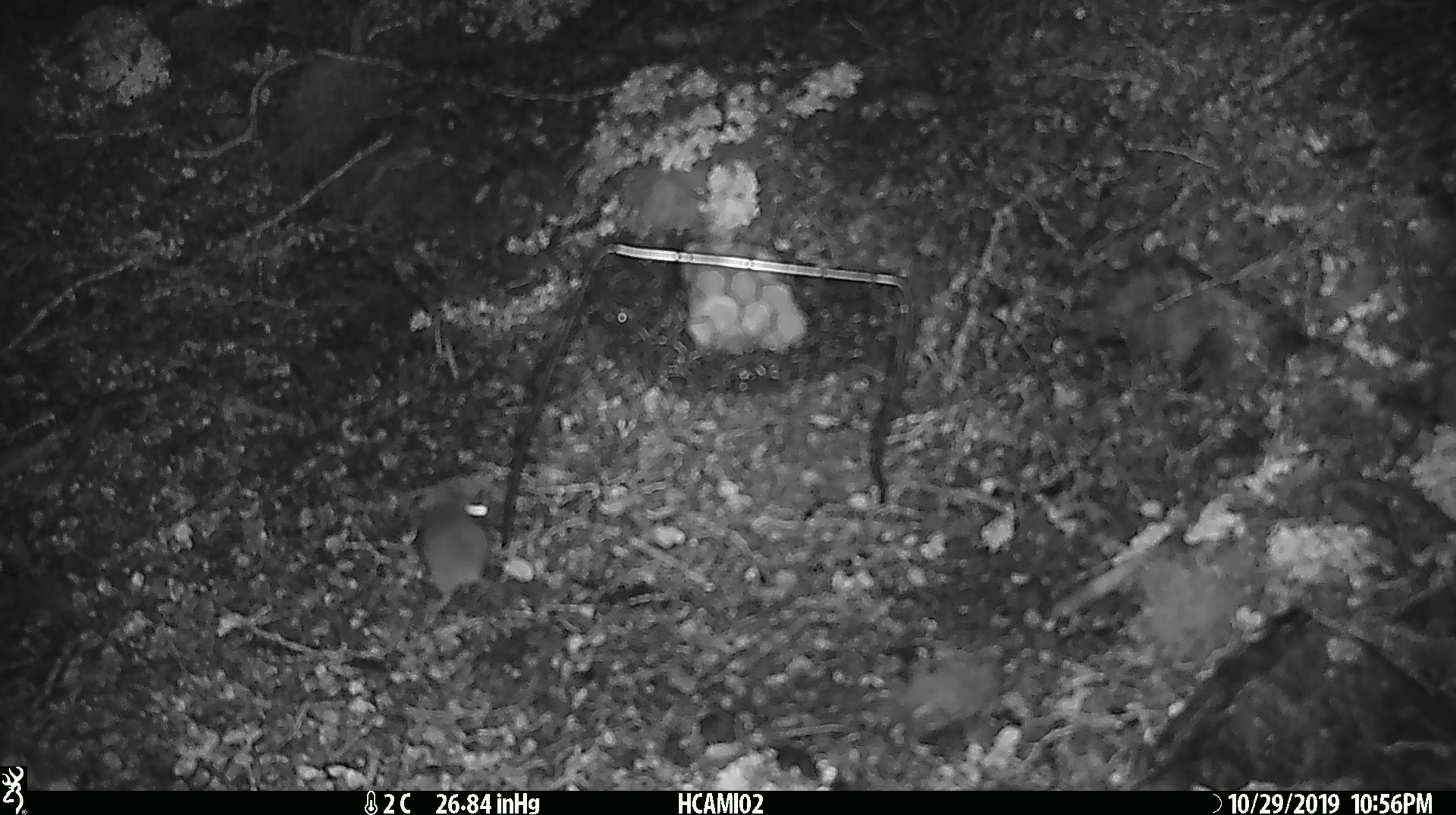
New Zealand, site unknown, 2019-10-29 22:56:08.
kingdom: Animalia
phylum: Chordata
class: Mammalia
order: Rodentia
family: Muridae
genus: Mus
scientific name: Mus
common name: mouse